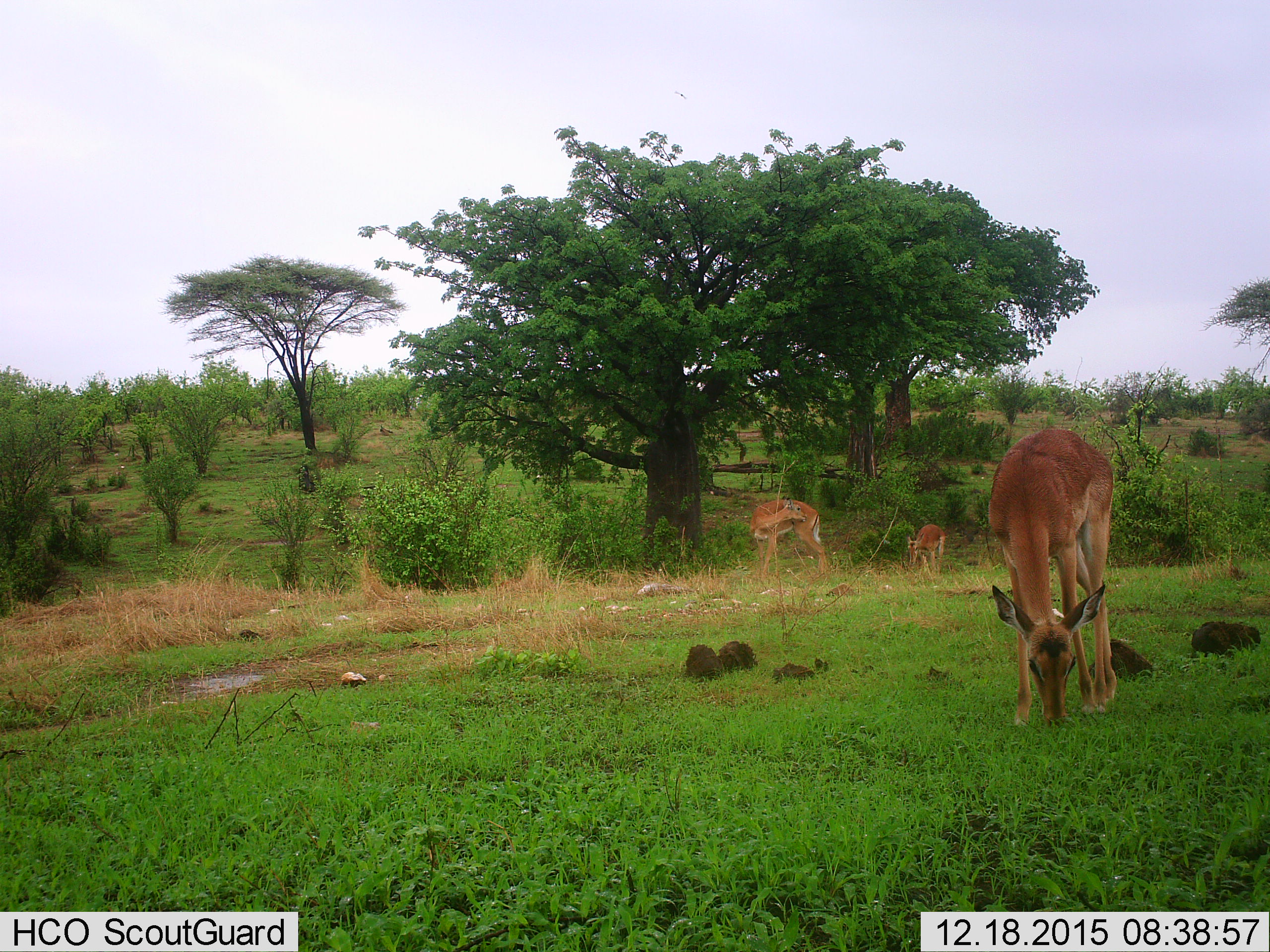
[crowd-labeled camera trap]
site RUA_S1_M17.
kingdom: Animalia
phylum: Chordata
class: Mammalia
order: Artiodactyla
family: Bovidae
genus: Aepyceros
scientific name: Aepyceros melampus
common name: impala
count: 3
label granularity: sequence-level